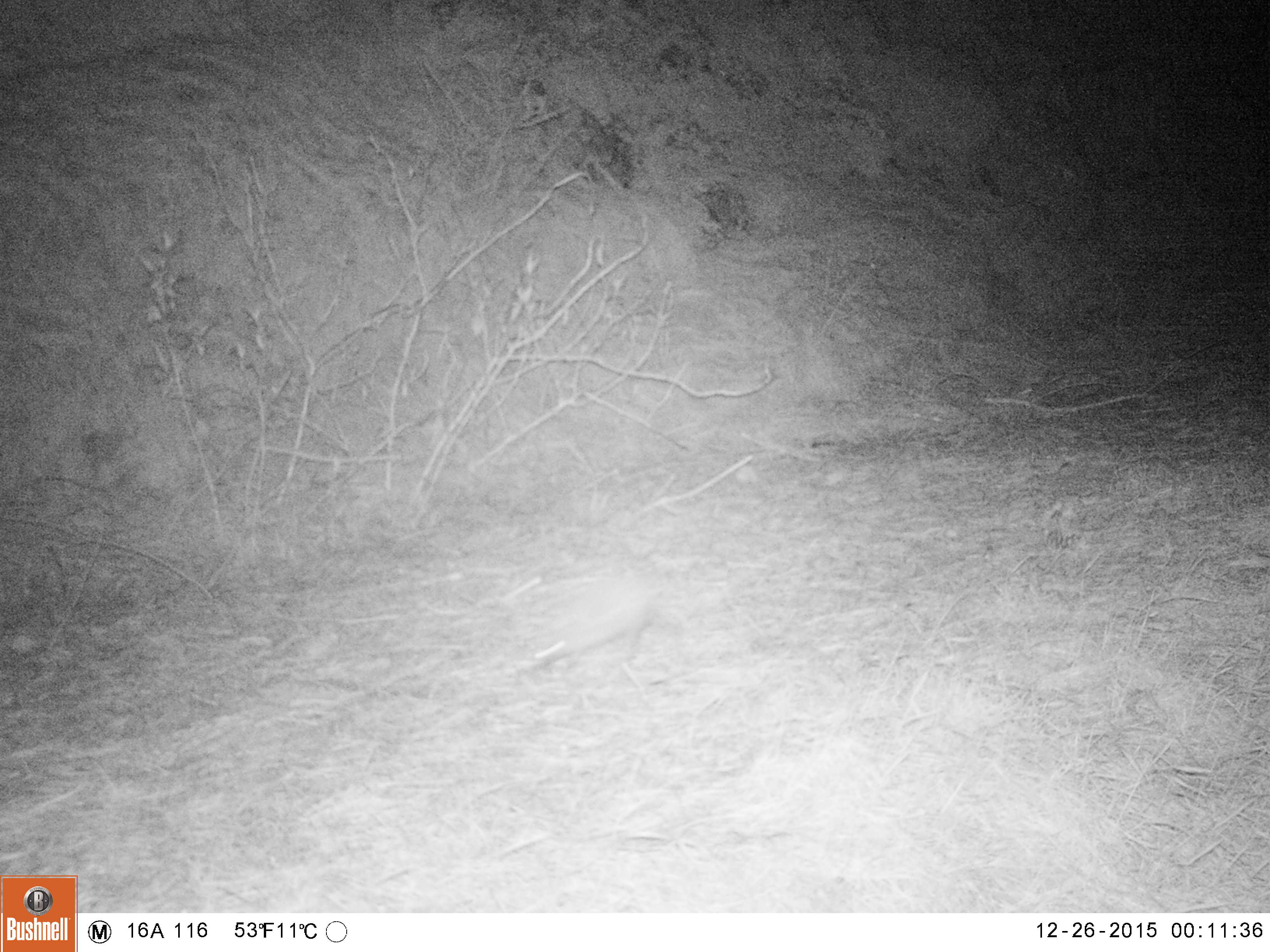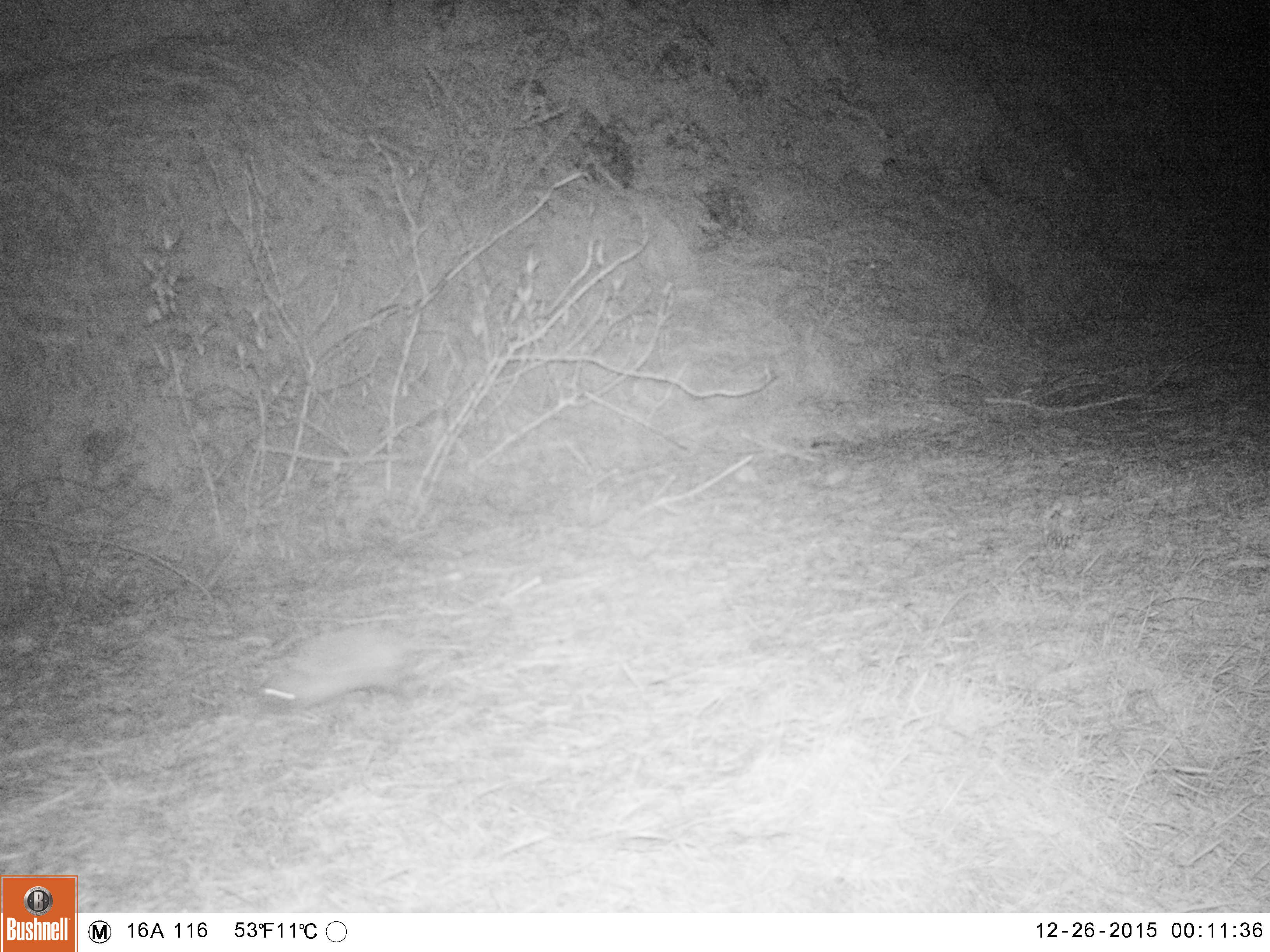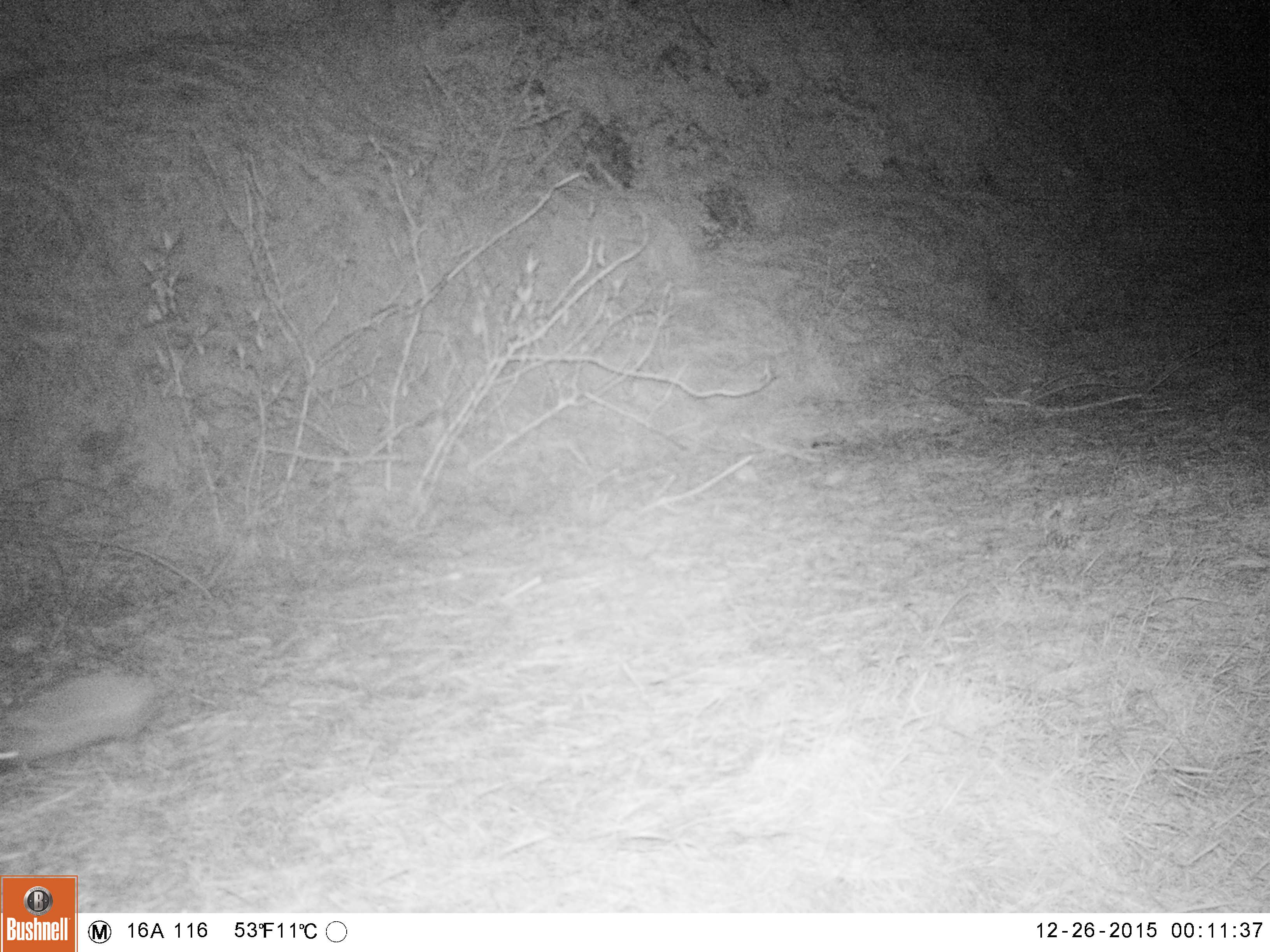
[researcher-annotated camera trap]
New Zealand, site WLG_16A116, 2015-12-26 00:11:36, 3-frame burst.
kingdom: Animalia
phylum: Chordata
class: Mammalia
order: Eulipotyphla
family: Erinaceidae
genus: Erinaceus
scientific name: Erinaceus europaeus europaeus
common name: european hedgehog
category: hedgehog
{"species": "hedgehog (european hedgehog) (Erinaceus europaeus europaeus)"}